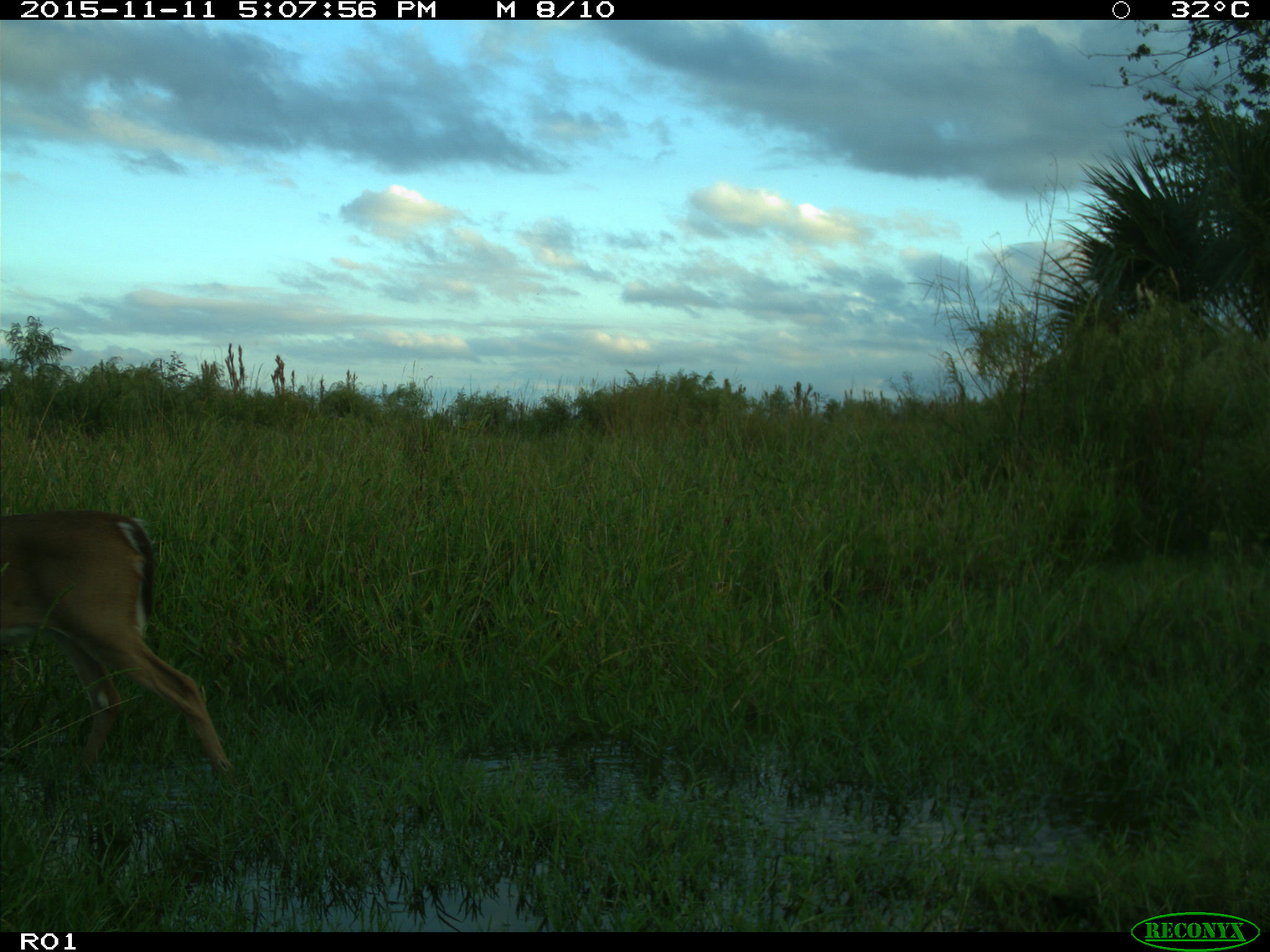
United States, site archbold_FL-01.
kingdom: Animalia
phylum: Chordata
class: Mammalia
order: Artiodactyla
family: Cervidae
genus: Odocoileus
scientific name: Odocoileus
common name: deer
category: unidentified deer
Unidentified deer (deer) (Odocoileus).